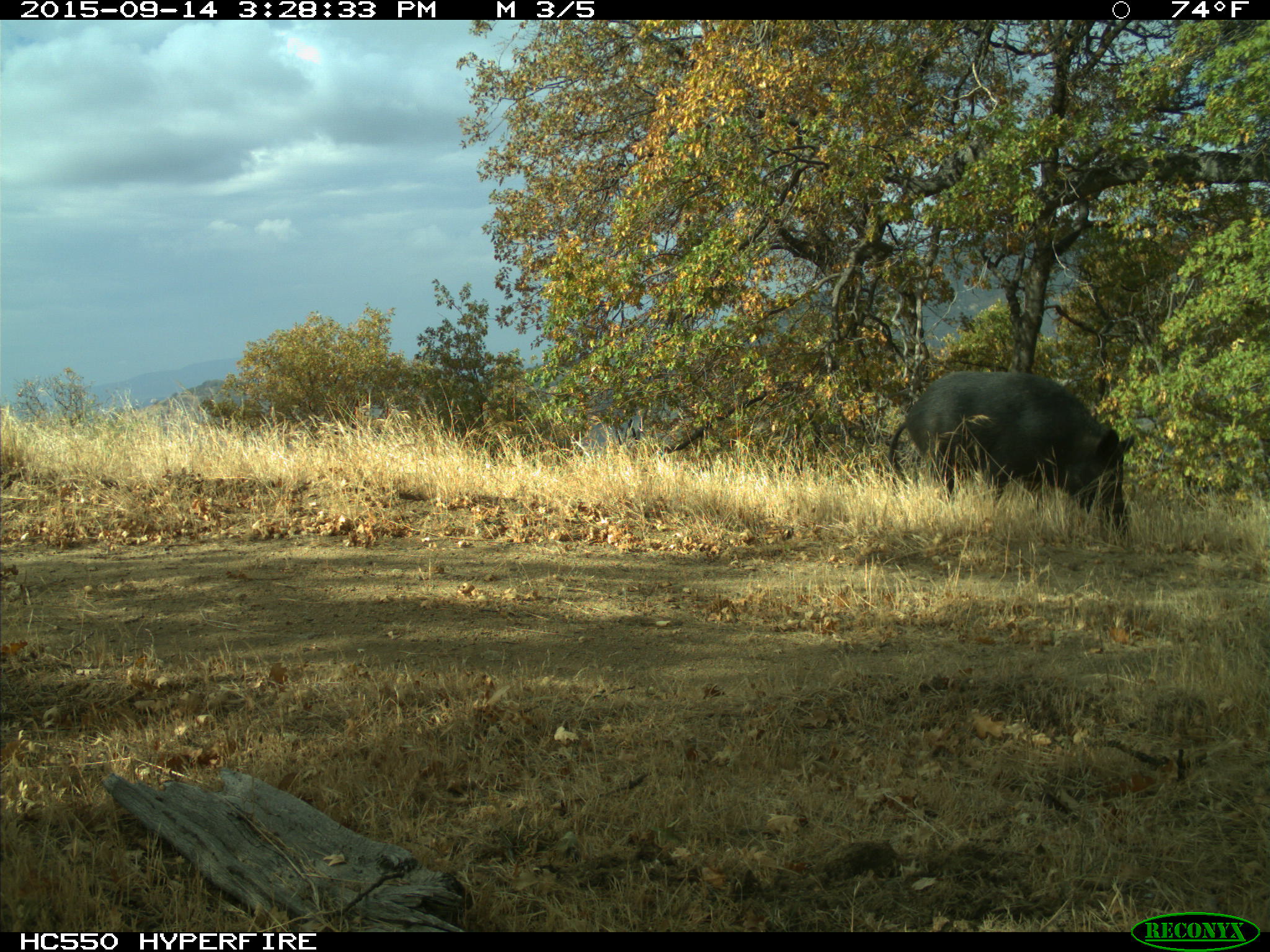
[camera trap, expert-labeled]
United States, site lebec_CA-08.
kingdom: Animalia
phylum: Chordata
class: Mammalia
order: Artiodactyla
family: Suidae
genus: Sus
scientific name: Sus scrofa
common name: wild boar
Sus scrofa (wild boar).